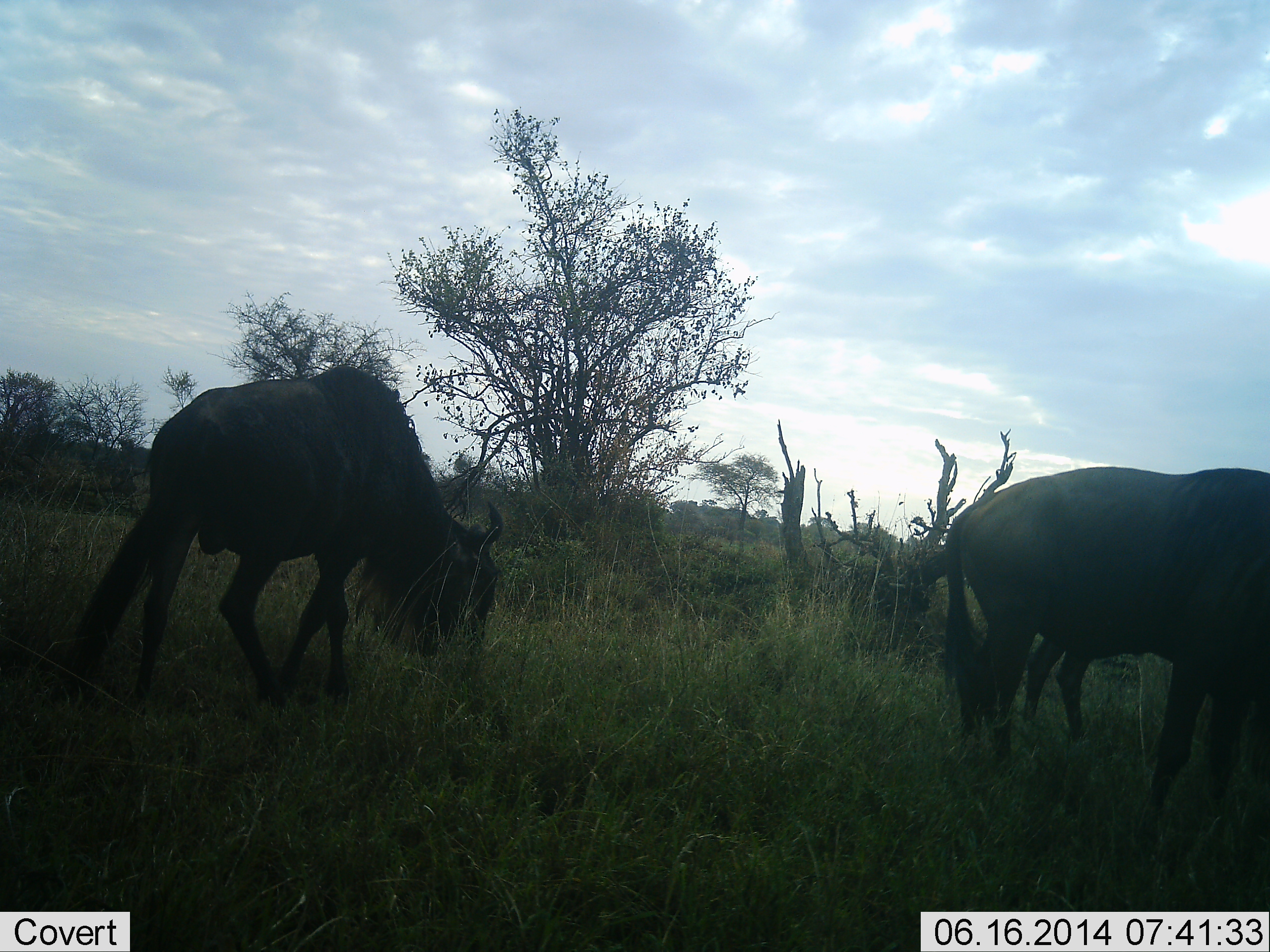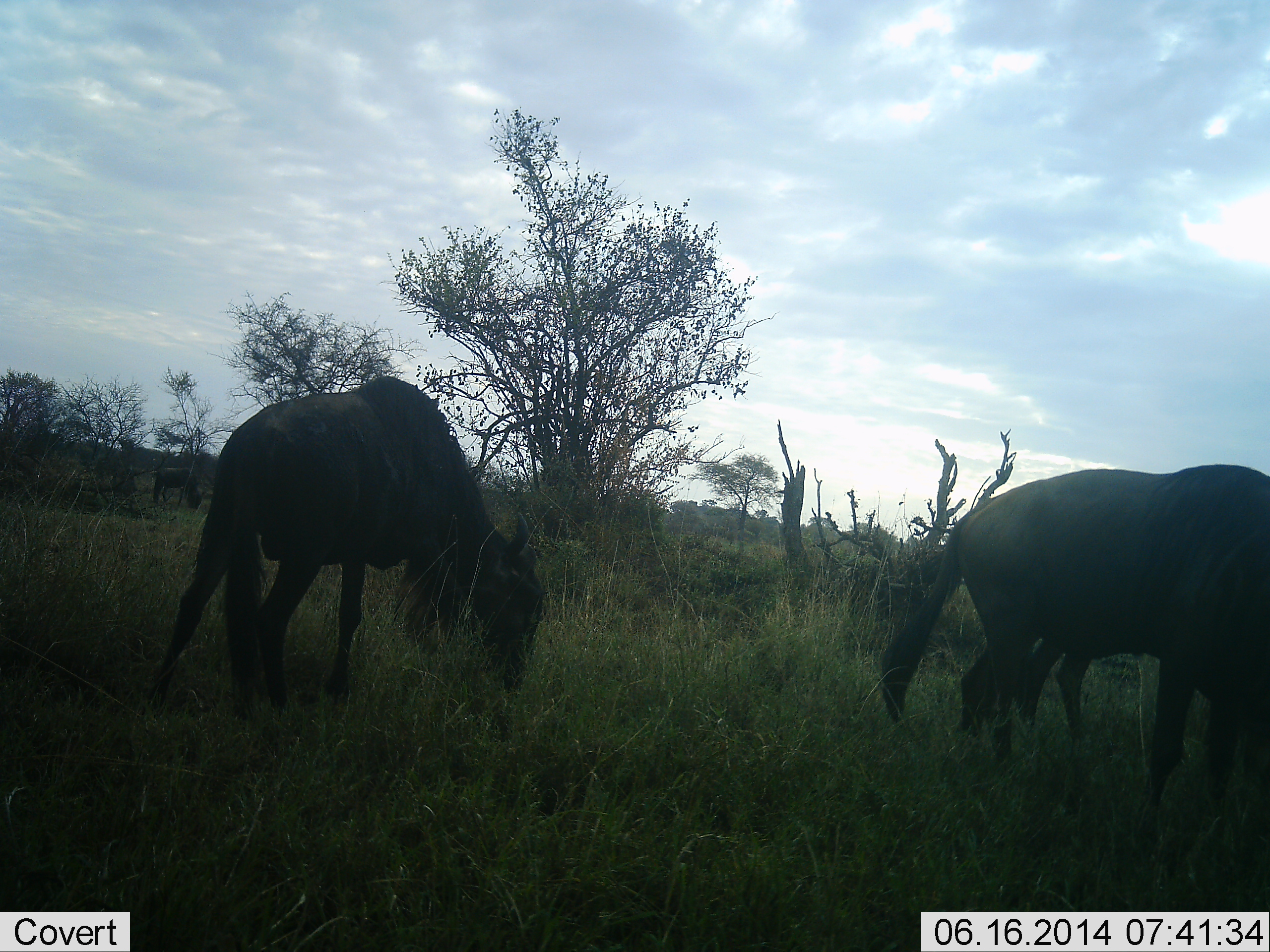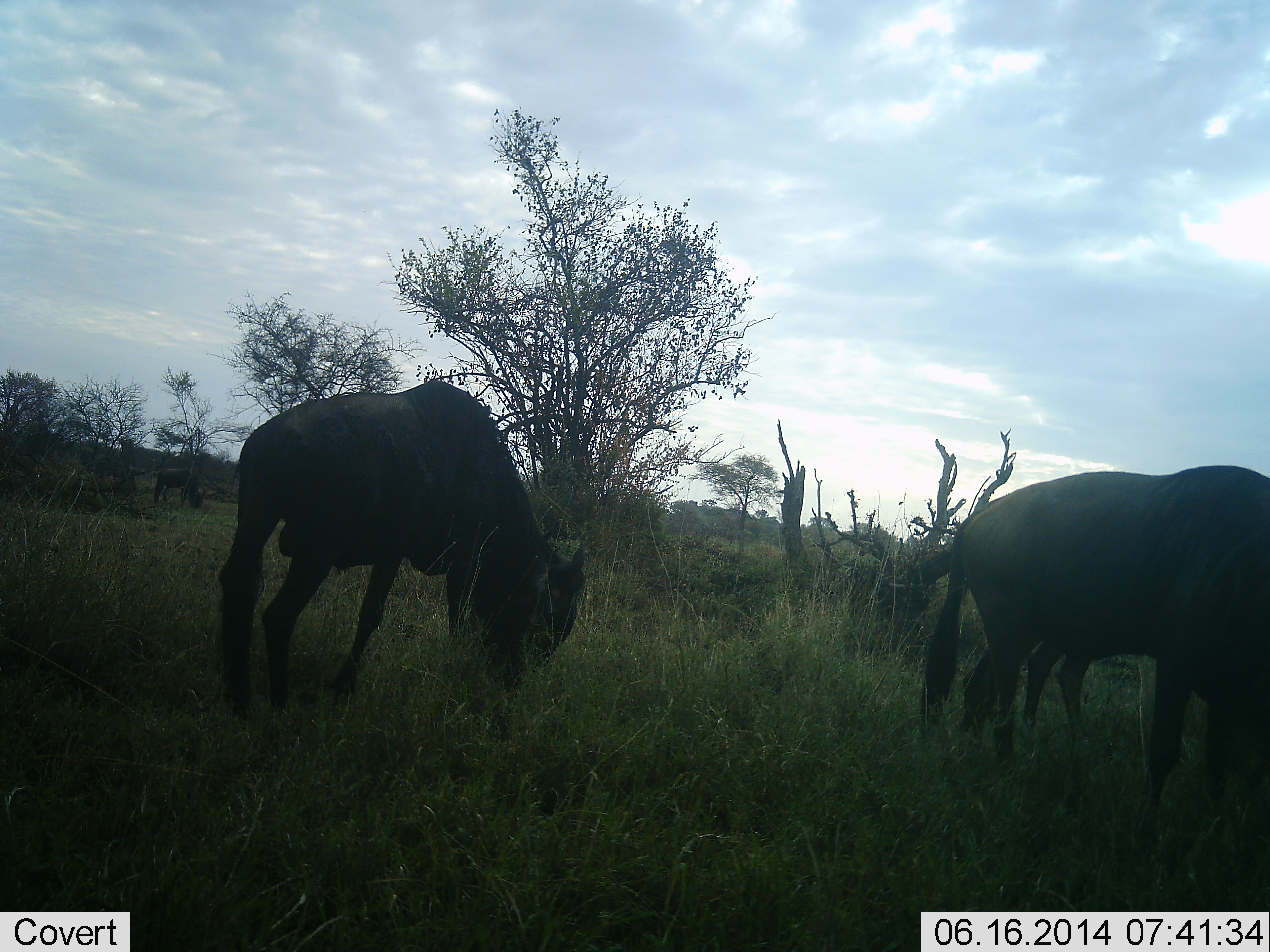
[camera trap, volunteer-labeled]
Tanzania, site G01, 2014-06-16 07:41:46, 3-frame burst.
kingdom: Animalia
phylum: Chordata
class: Mammalia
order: Artiodactyla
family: Bovidae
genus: Connochaetes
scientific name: Connochaetes taurinus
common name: blue wildebeest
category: wildebeest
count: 3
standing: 10%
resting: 0%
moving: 10%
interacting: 0%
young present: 0%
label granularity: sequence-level